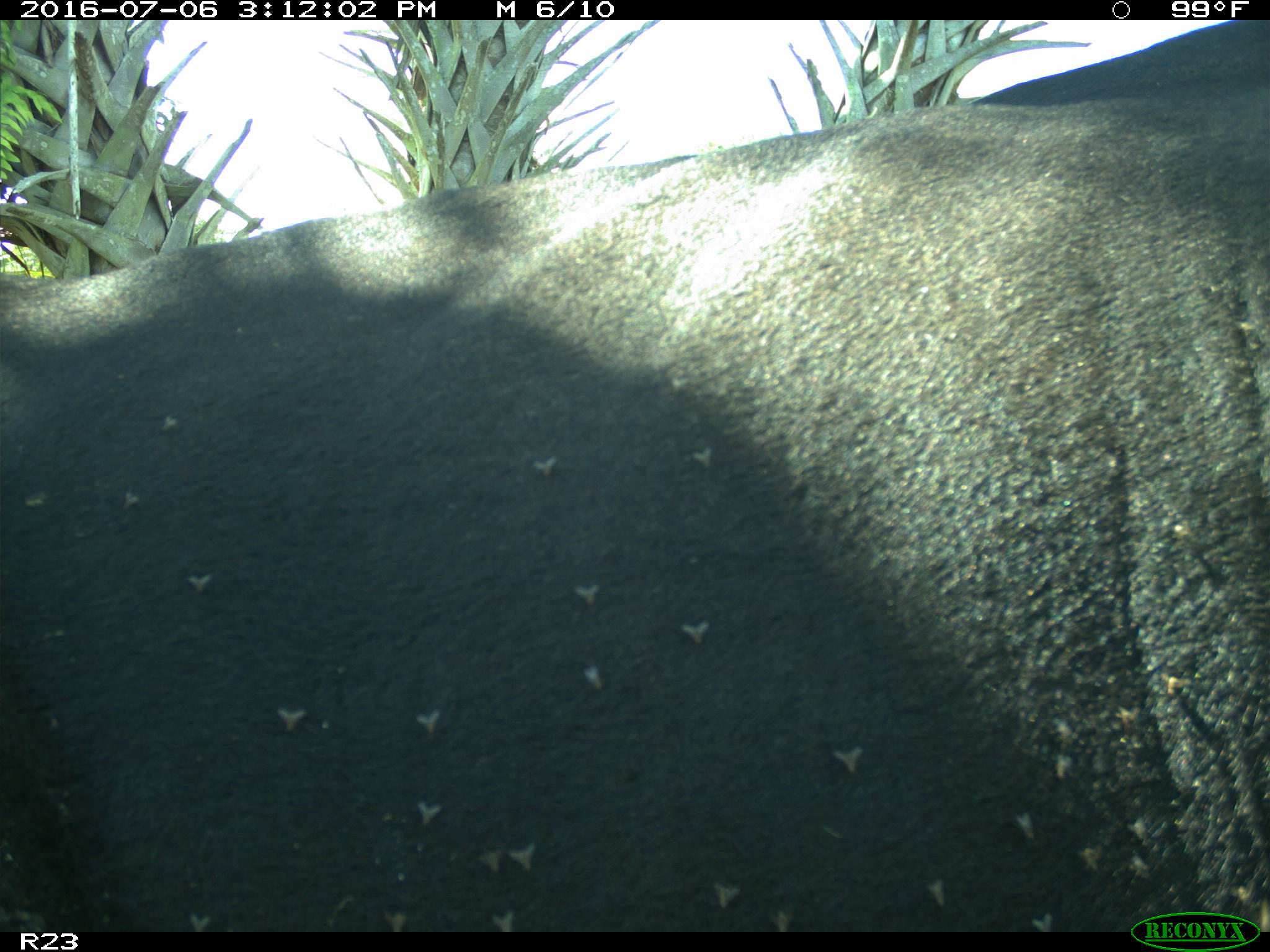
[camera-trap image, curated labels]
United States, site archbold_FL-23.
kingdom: Animalia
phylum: Chordata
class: Mammalia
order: Artiodactyla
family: Bovidae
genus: Bos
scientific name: Bos taurus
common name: domestic cow